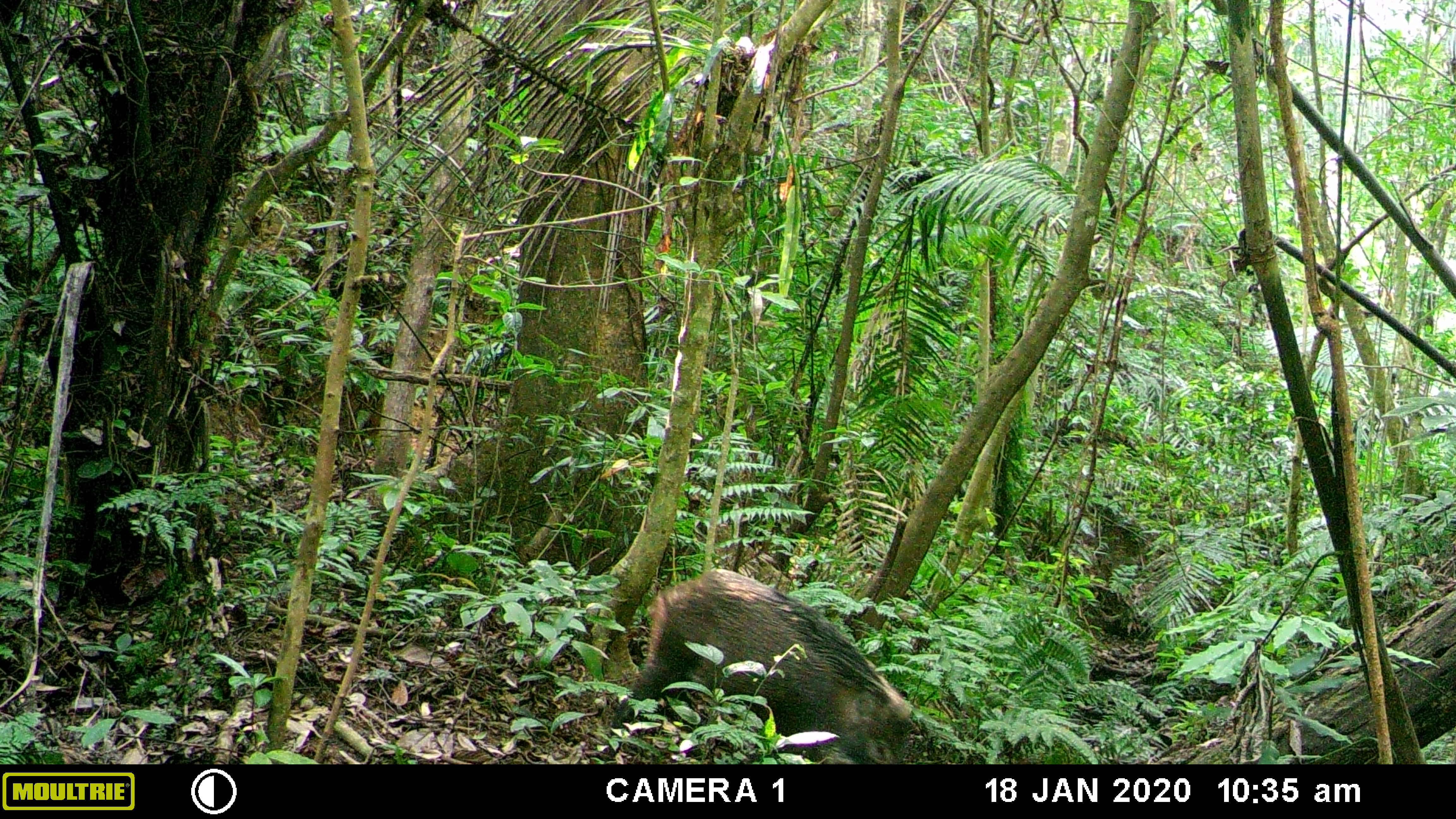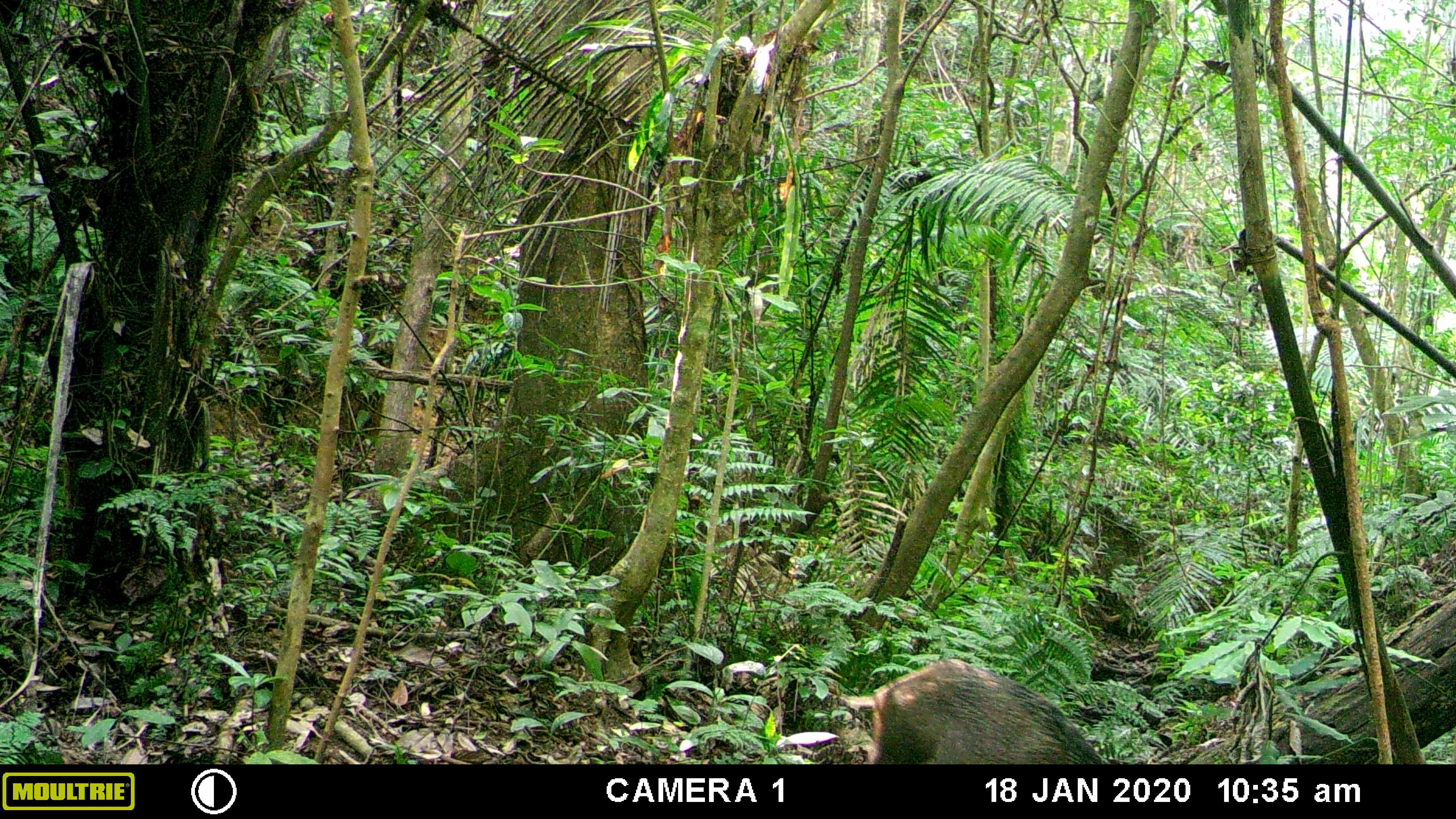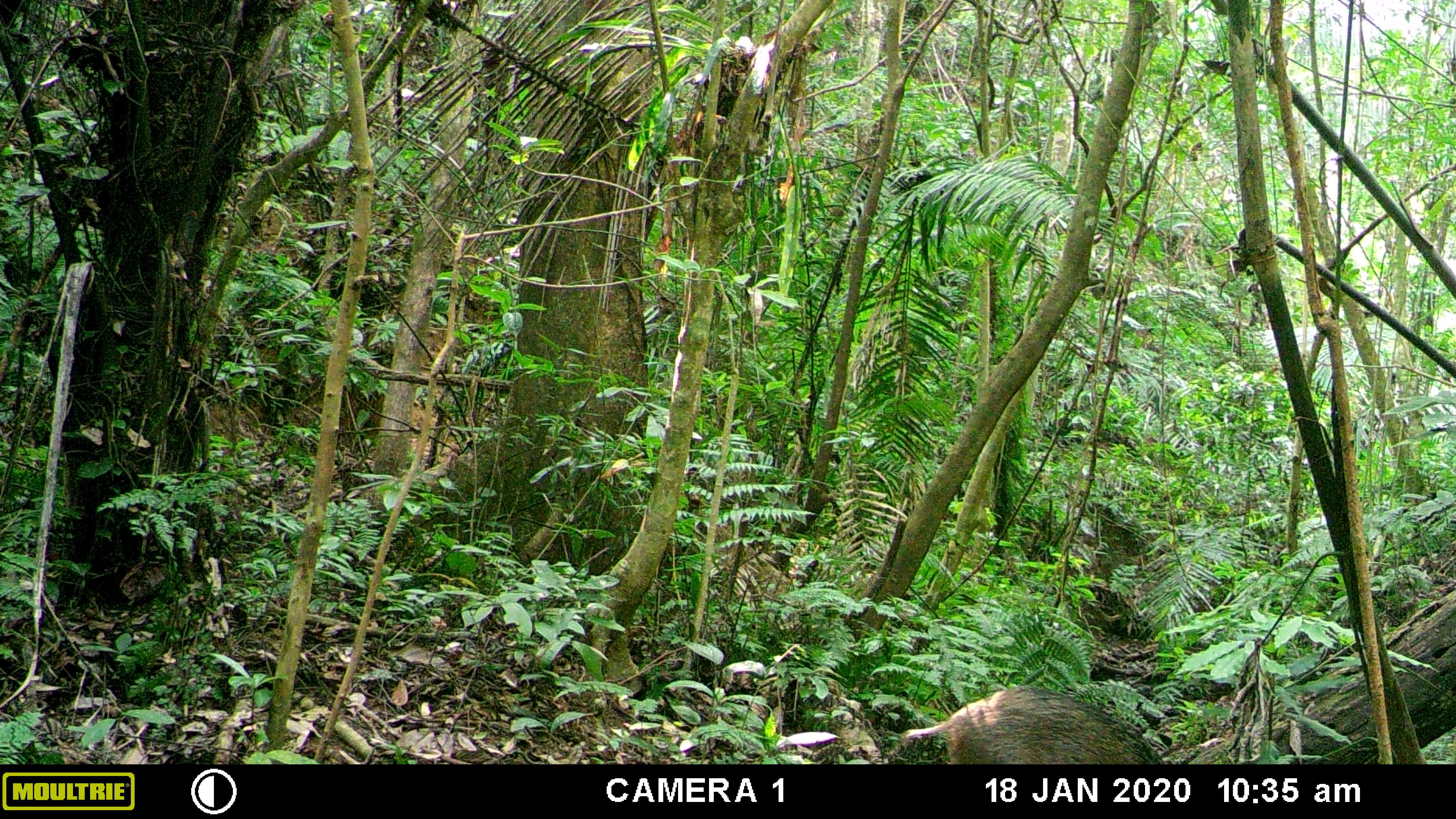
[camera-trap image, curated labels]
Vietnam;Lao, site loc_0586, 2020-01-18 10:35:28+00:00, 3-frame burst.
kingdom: Animalia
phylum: Chordata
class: Mammalia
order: Artiodactyla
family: Suidae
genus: Sus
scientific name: Sus scrofa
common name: eurasian wild pig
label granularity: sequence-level